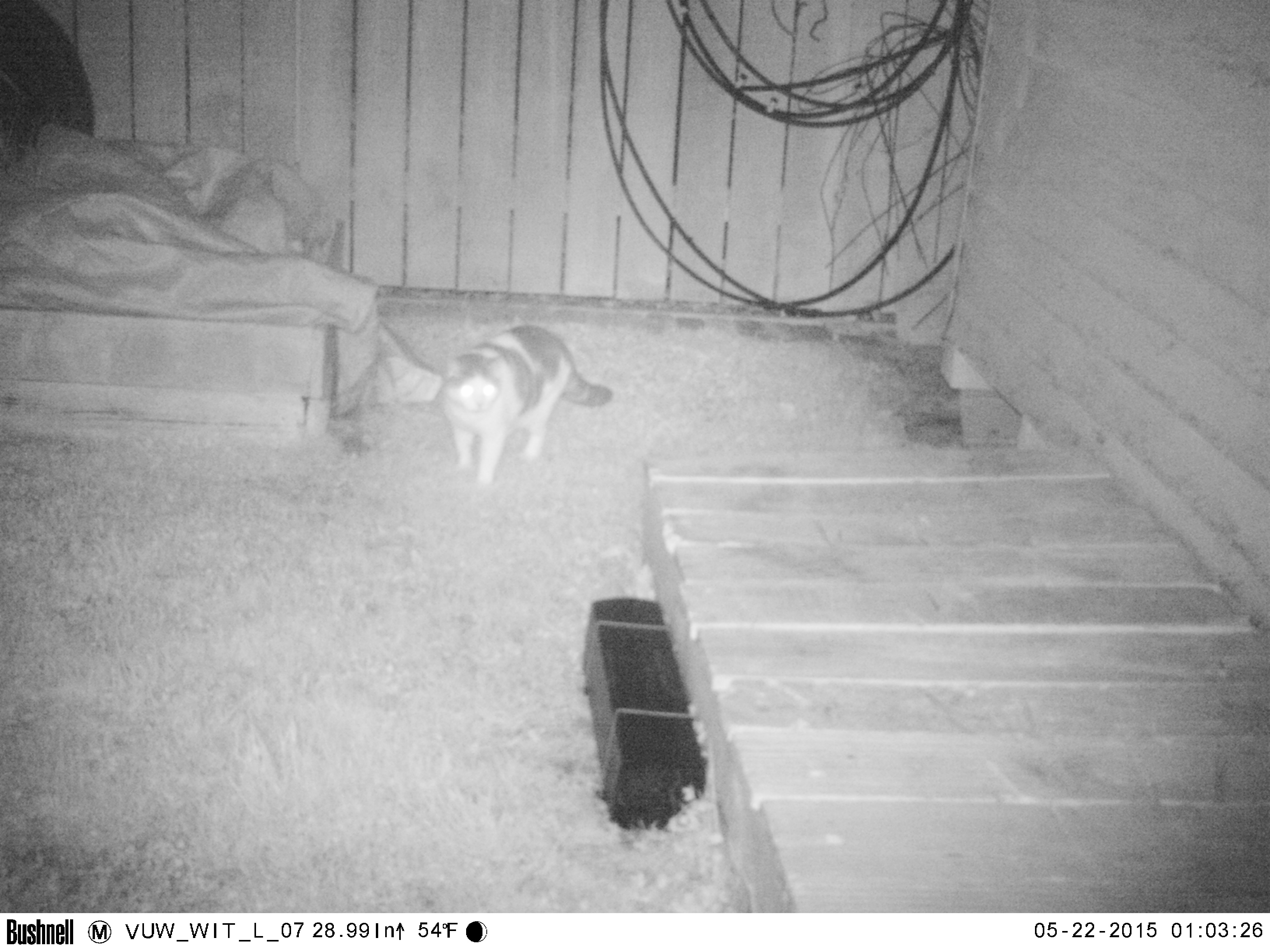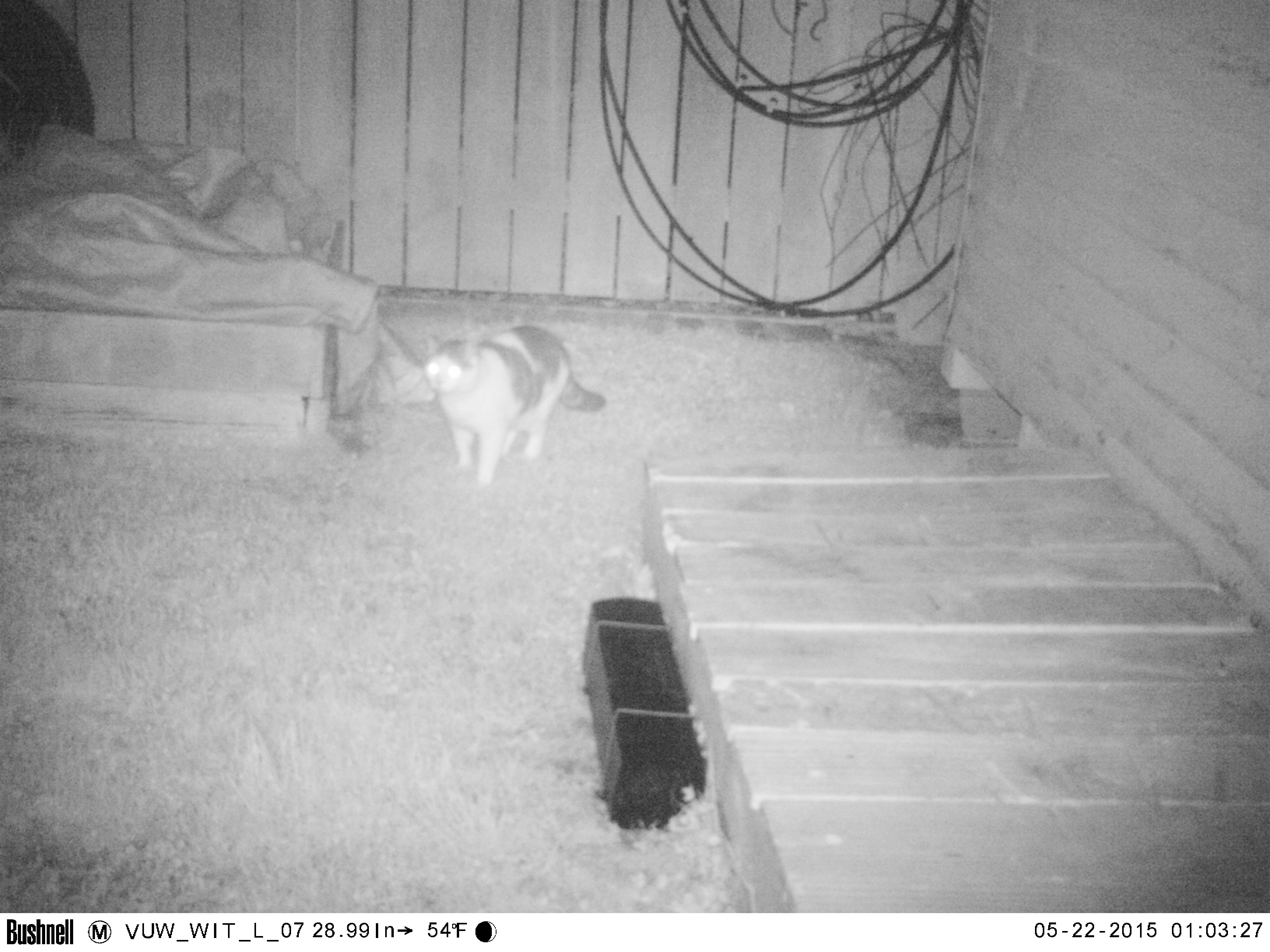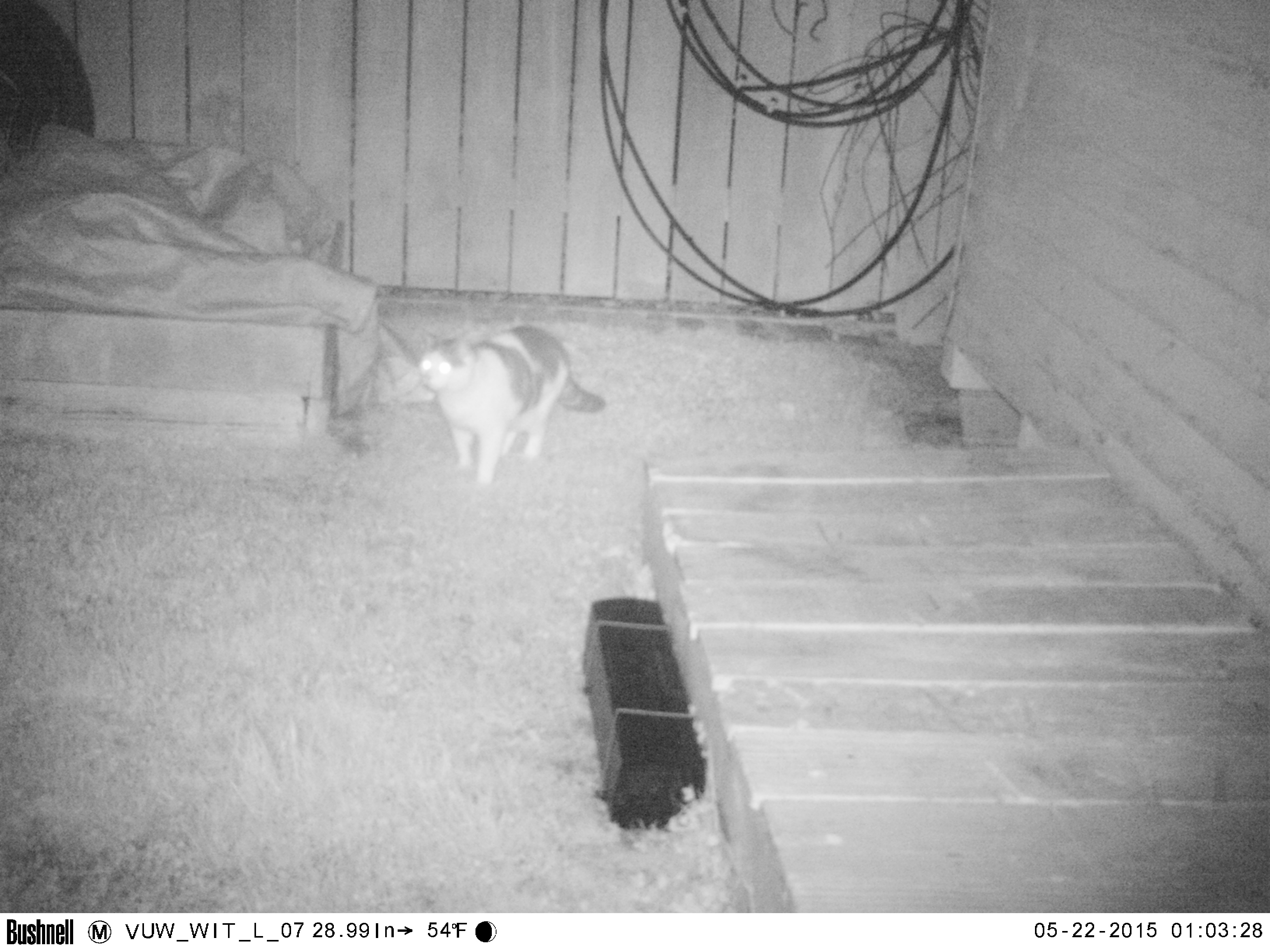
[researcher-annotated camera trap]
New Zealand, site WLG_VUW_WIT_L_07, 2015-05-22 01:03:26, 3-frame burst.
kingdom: Animalia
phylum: Chordata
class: Mammalia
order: Carnivora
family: Felidae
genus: Felis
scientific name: Felis catus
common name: domestic cat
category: cat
Cat (domestic cat) (Felis catus).